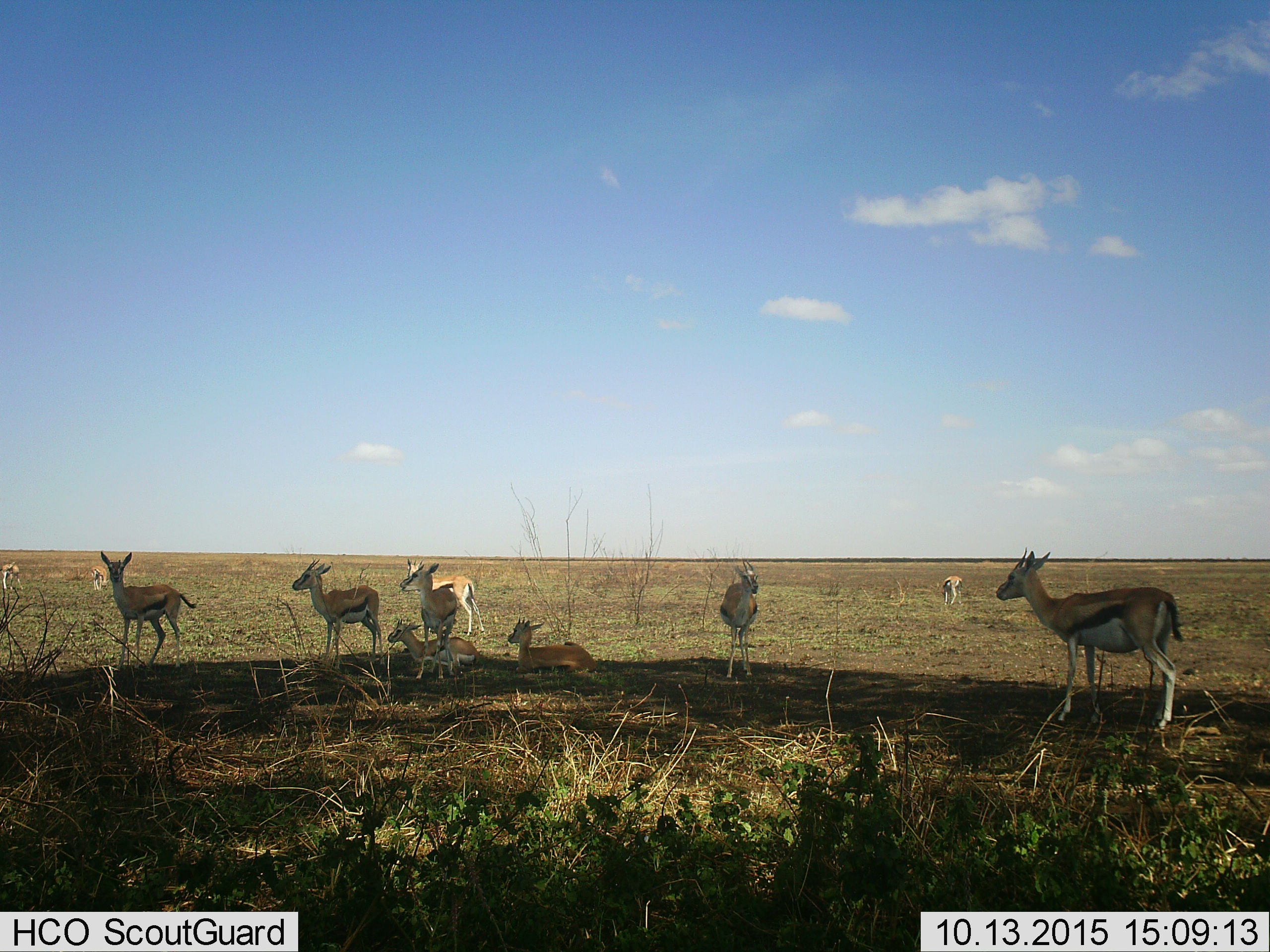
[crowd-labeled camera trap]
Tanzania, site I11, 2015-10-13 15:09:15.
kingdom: Animalia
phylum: Chordata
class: Mammalia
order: Artiodactyla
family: Bovidae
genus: Eudorcas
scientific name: Eudorcas thomsonii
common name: thomson's gazelle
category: gazellethomsons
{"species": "gazellethomsons (thomson's gazelle) (Eudorcas thomsonii)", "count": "11-50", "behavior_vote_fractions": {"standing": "88%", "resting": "88%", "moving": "0%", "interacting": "0%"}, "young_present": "38%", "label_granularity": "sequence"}